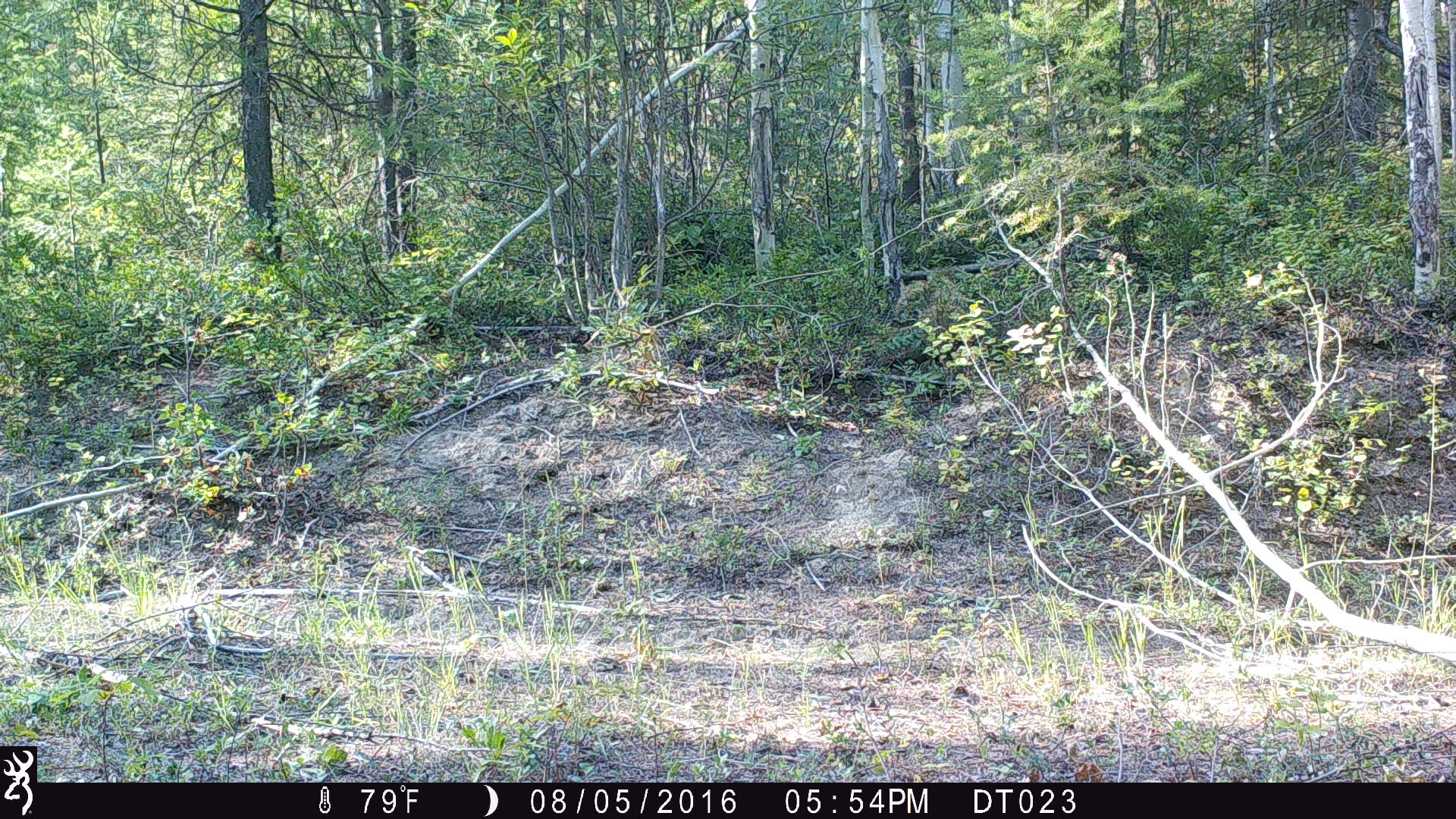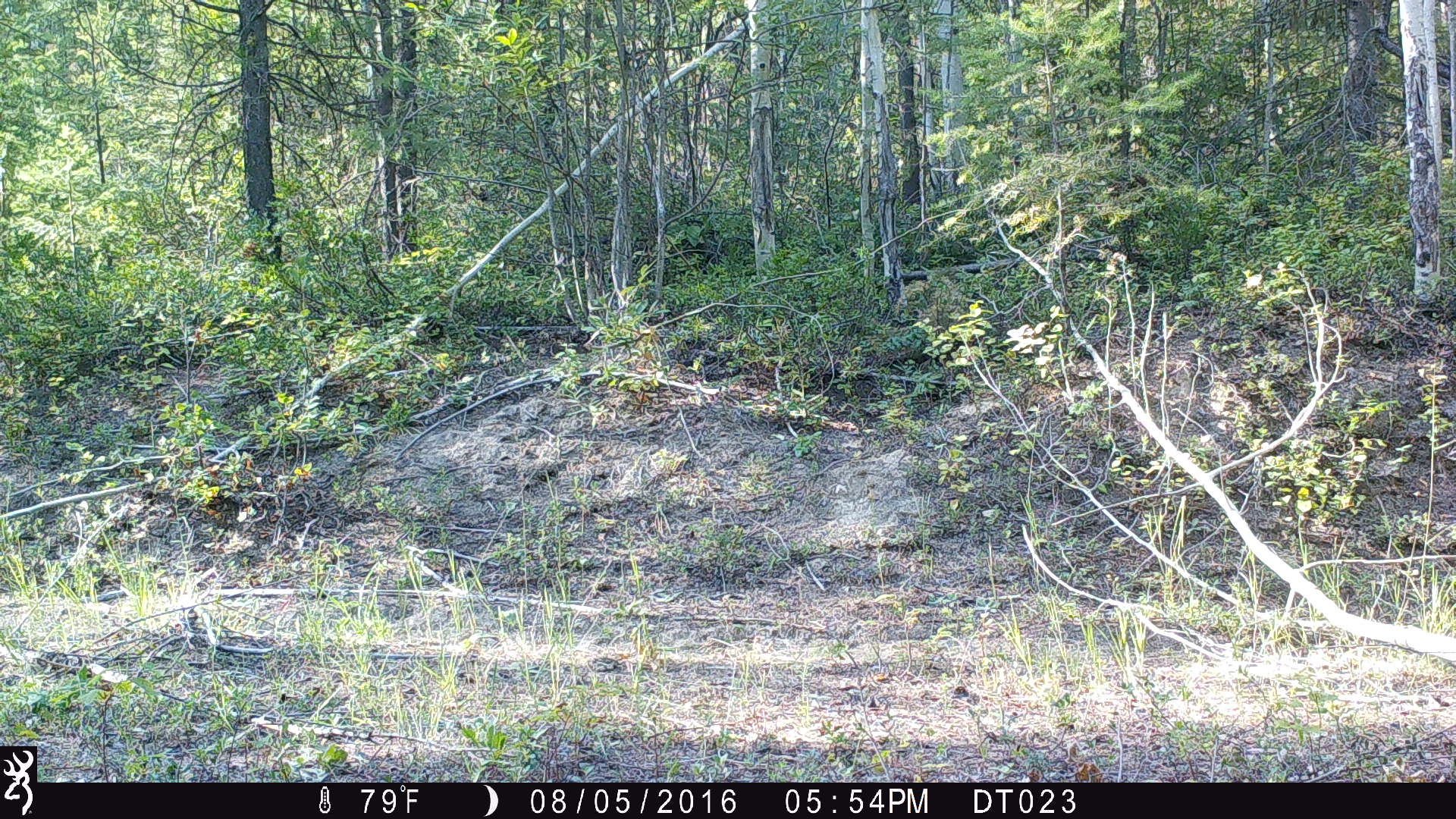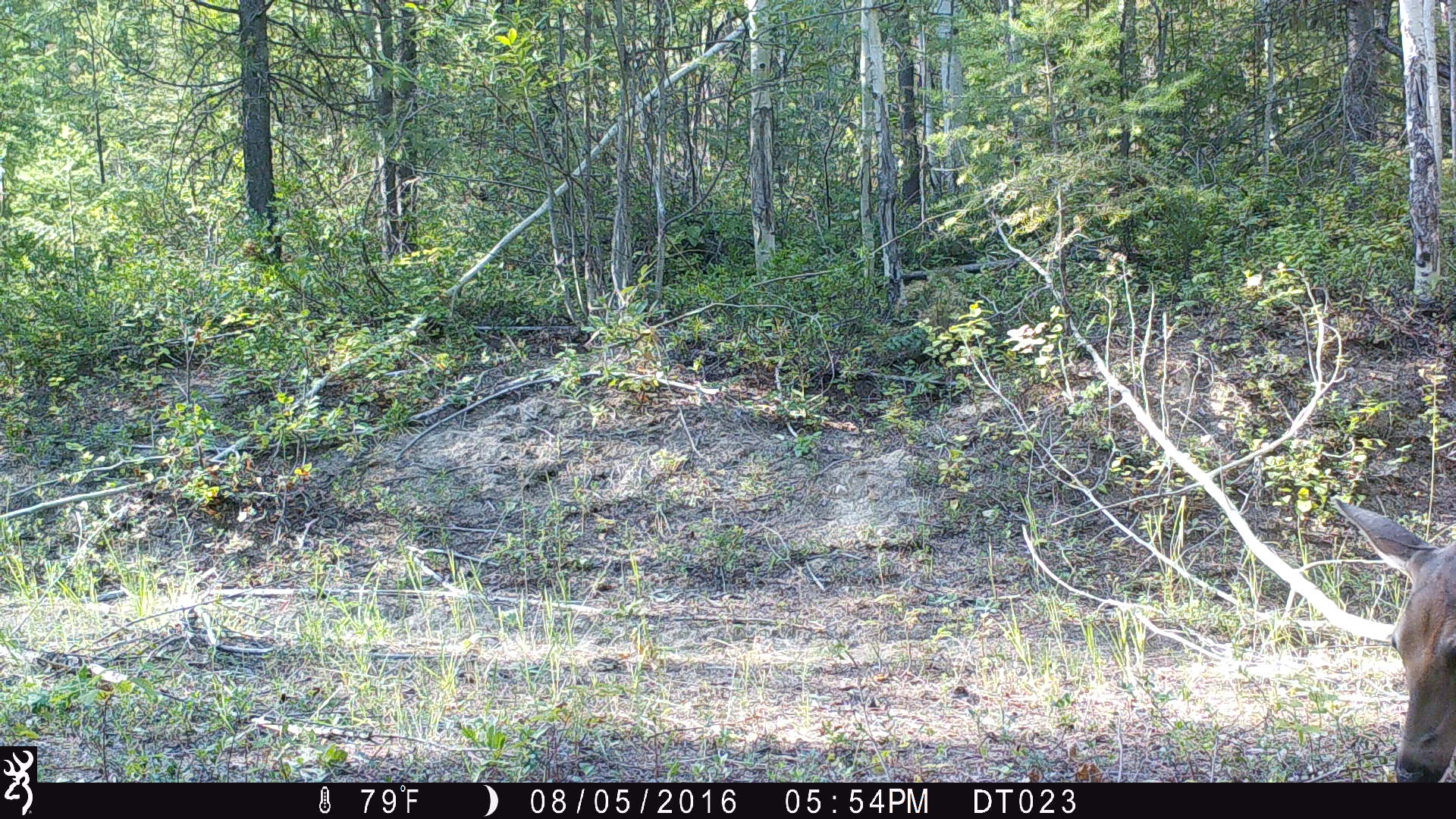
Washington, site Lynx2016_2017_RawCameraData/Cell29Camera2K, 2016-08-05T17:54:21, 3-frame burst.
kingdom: Animalia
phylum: Chordata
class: Mammalia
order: Artiodactyla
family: Cervidae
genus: Odocoileus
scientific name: Odocoileus virginianus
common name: white-tailed deer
Odocoileus virginianus (white-tailed deer). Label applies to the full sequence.